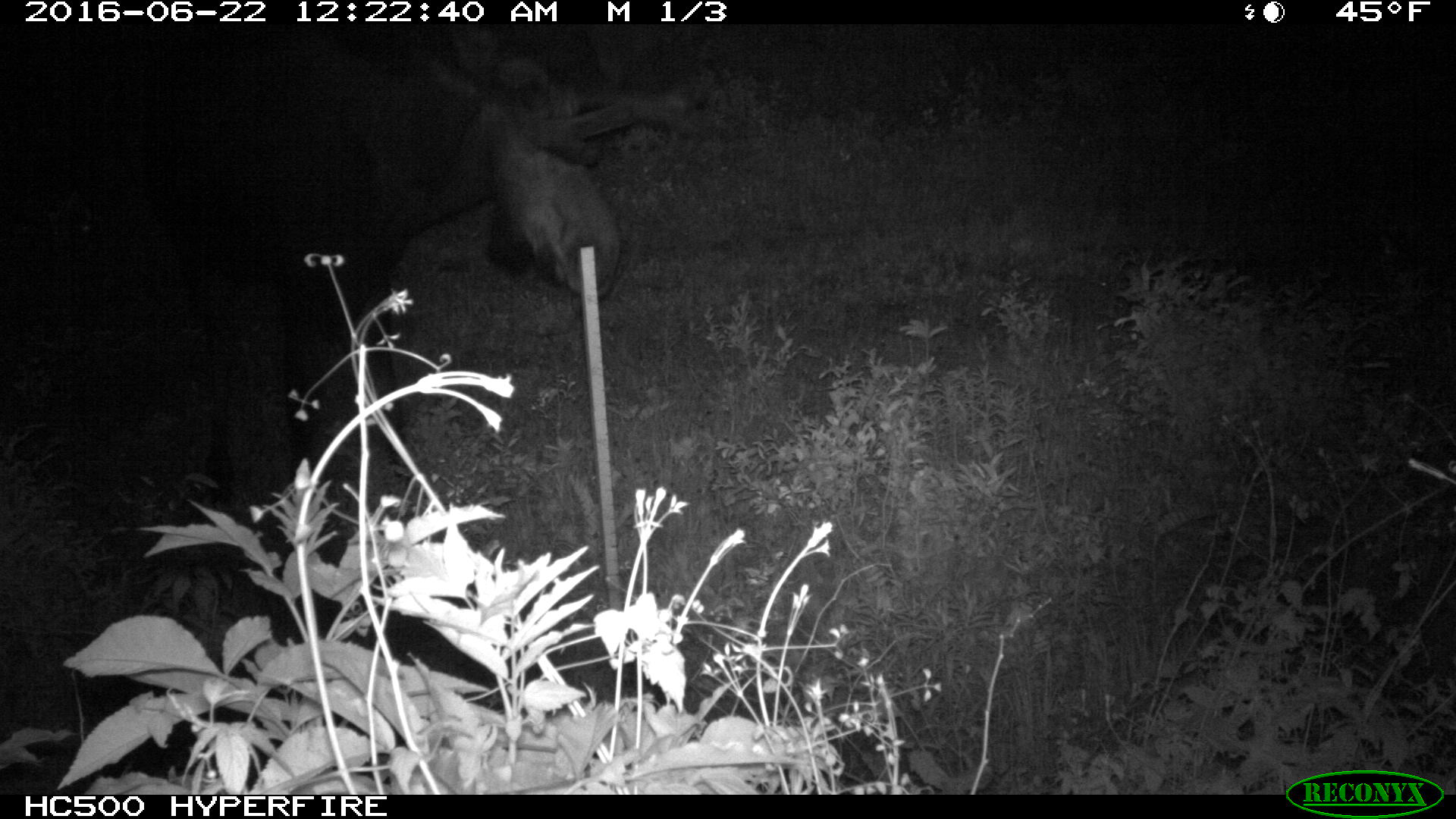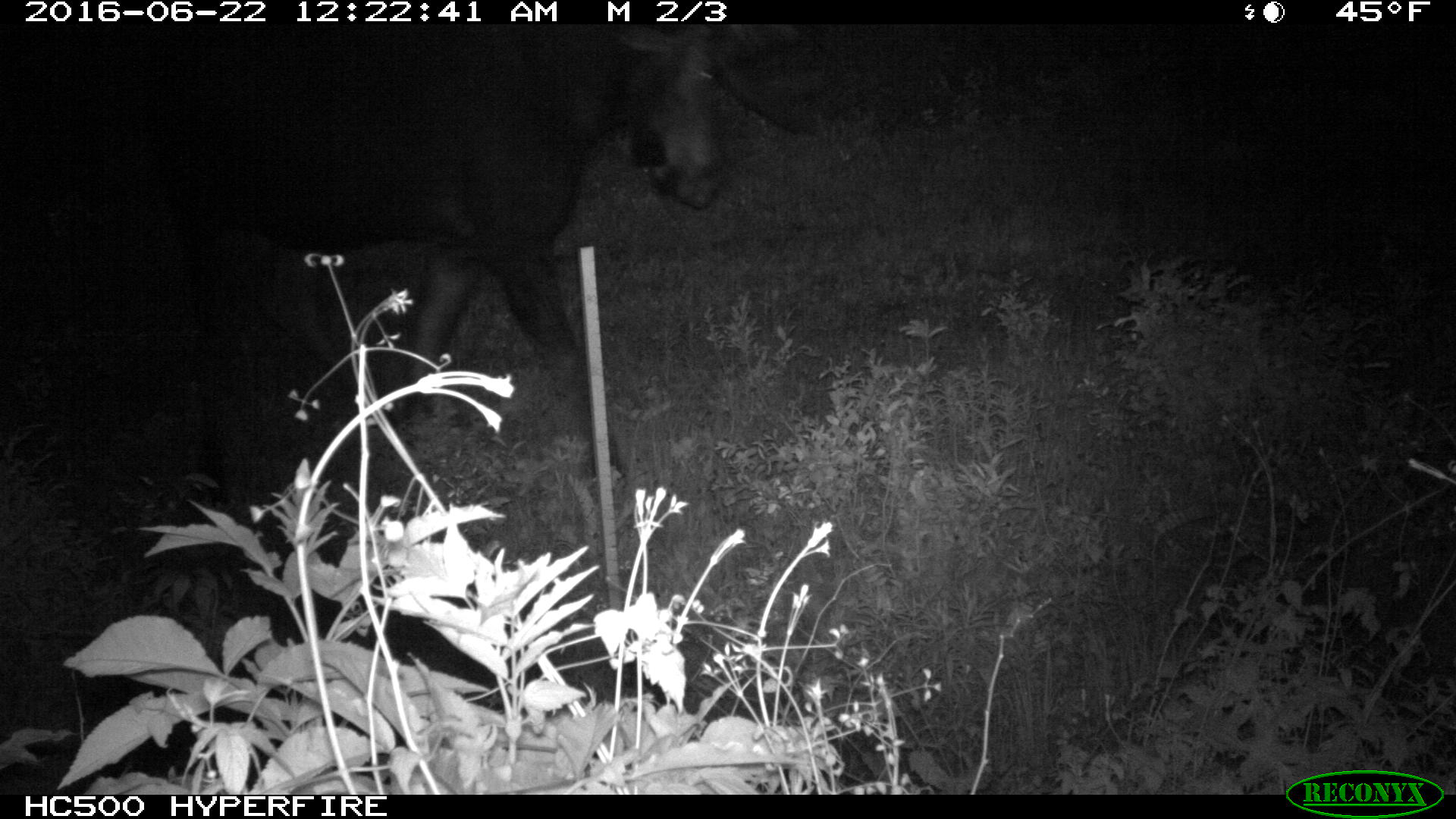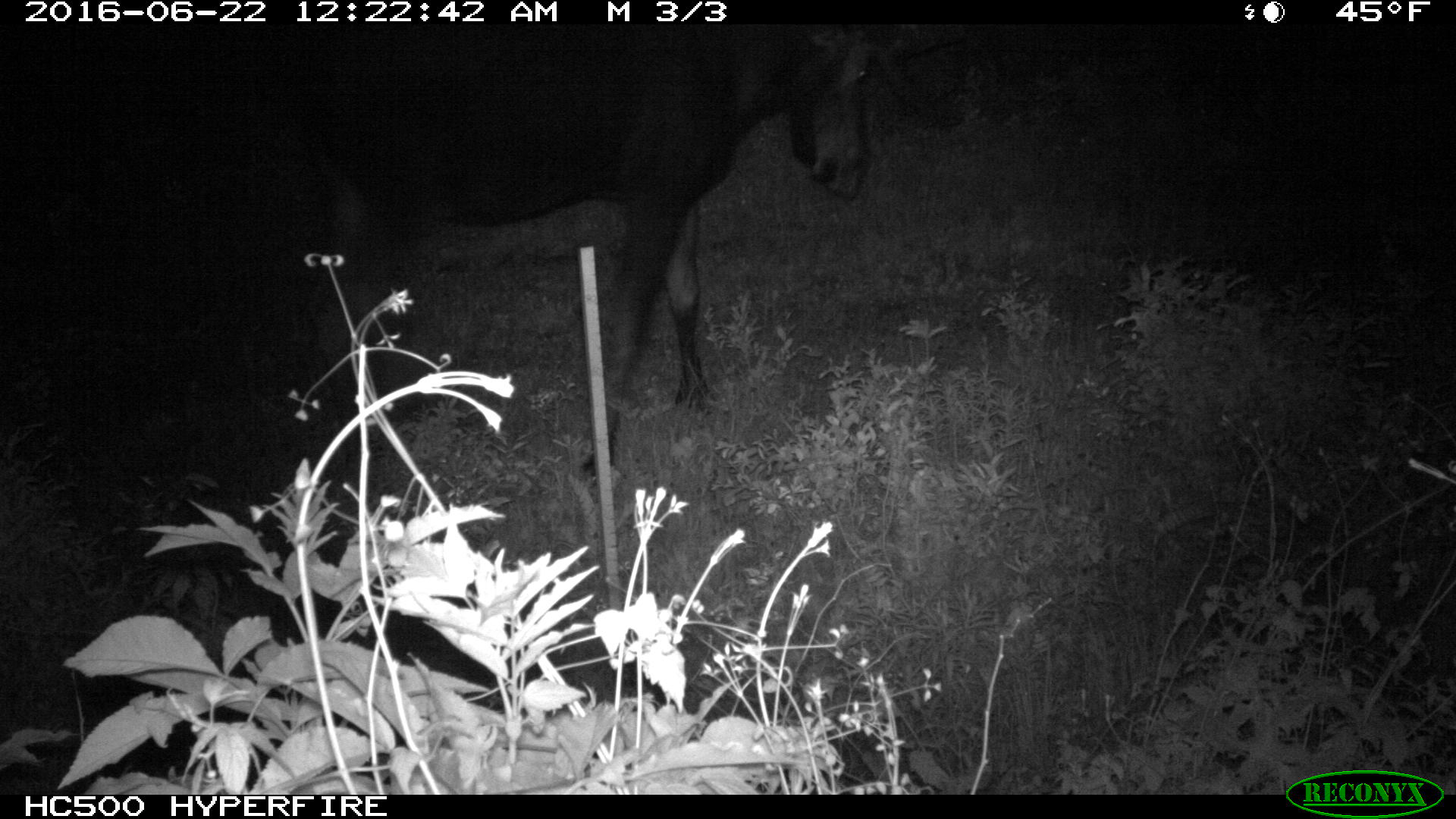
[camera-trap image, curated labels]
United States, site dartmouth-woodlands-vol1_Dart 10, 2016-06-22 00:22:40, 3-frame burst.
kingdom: Animalia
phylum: Chordata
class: Mammalia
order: Artiodactyla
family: Cervidae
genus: Alces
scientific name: Alces alces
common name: moose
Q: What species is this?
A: Moose (Alces alces).